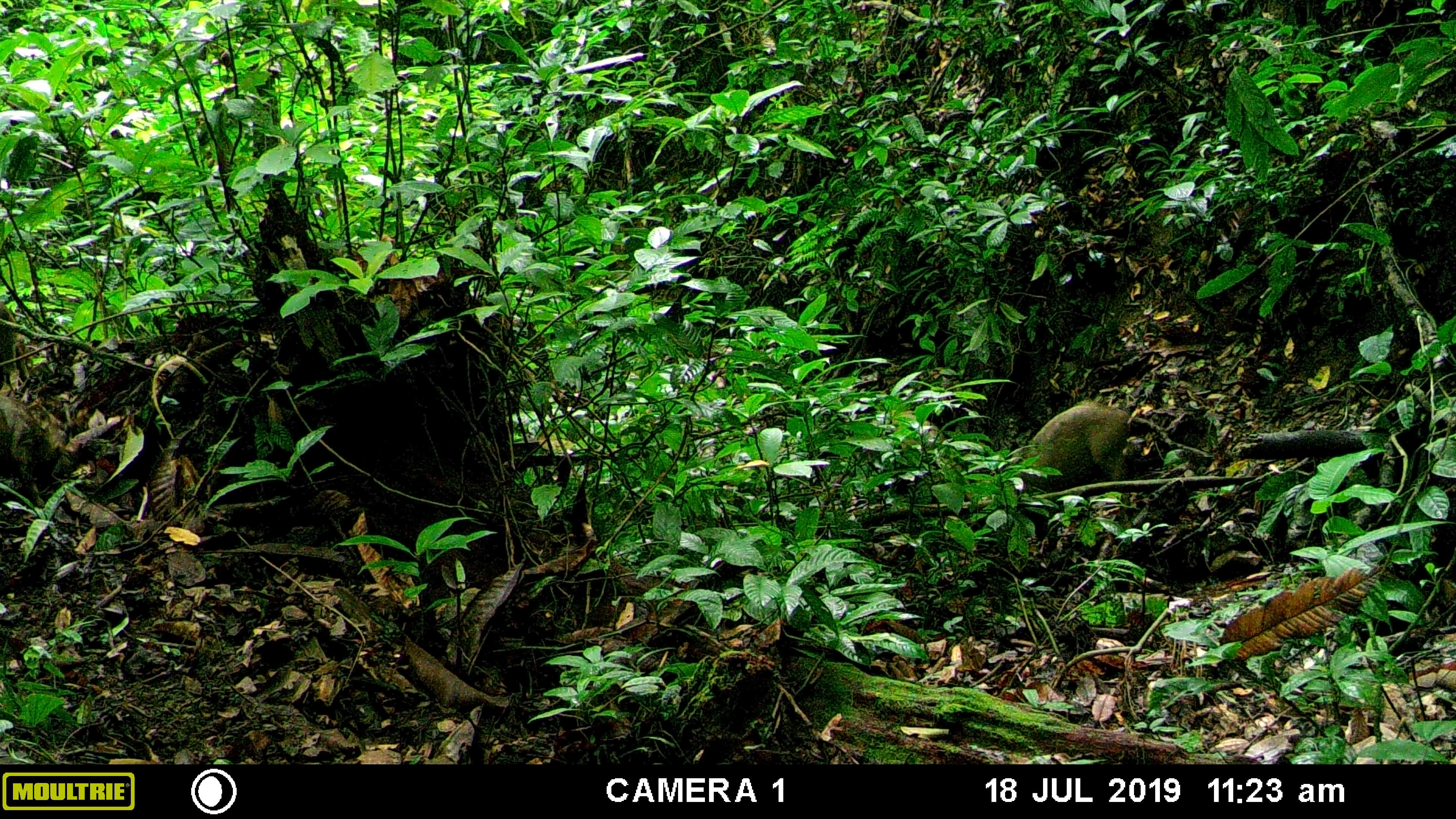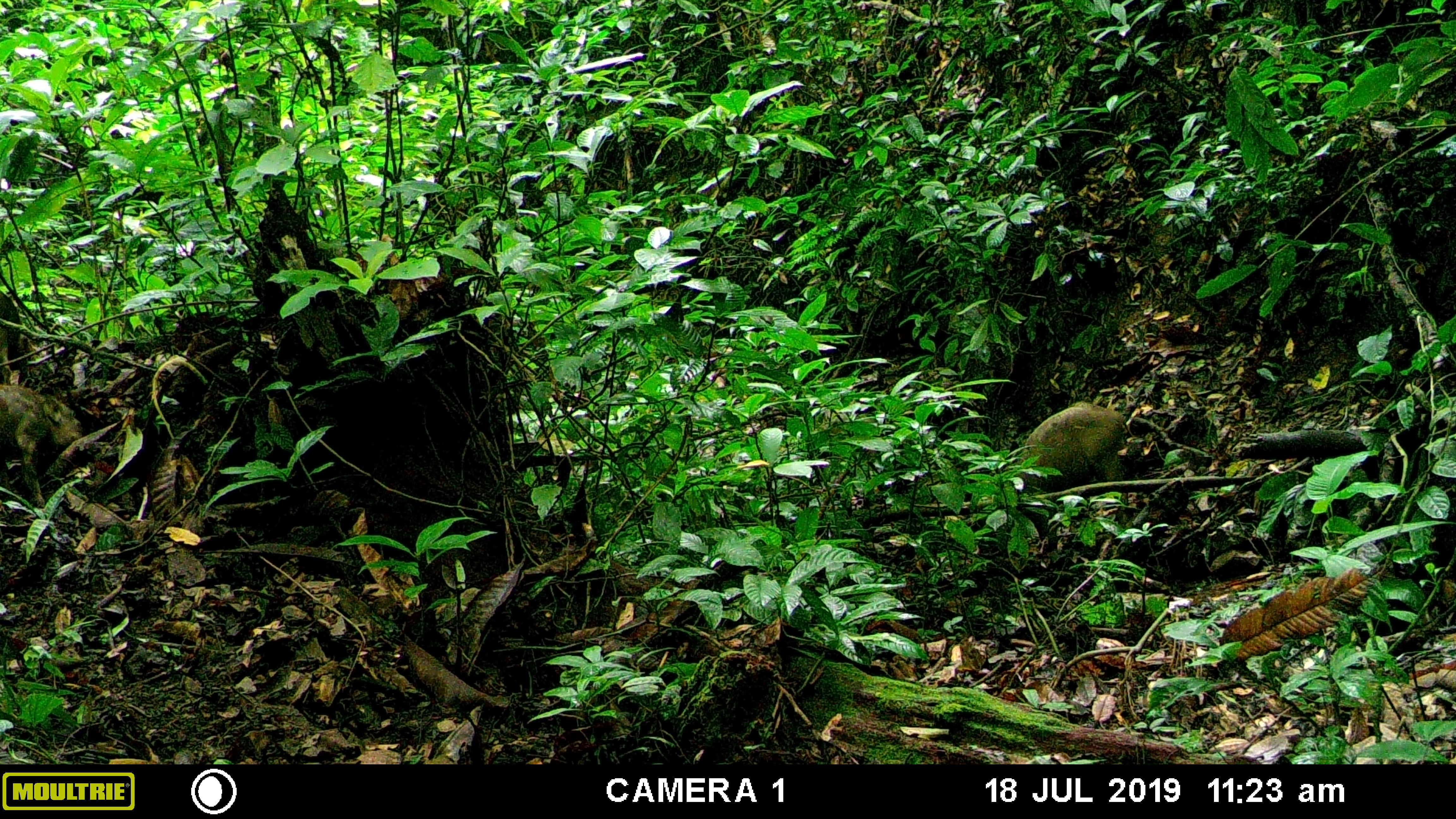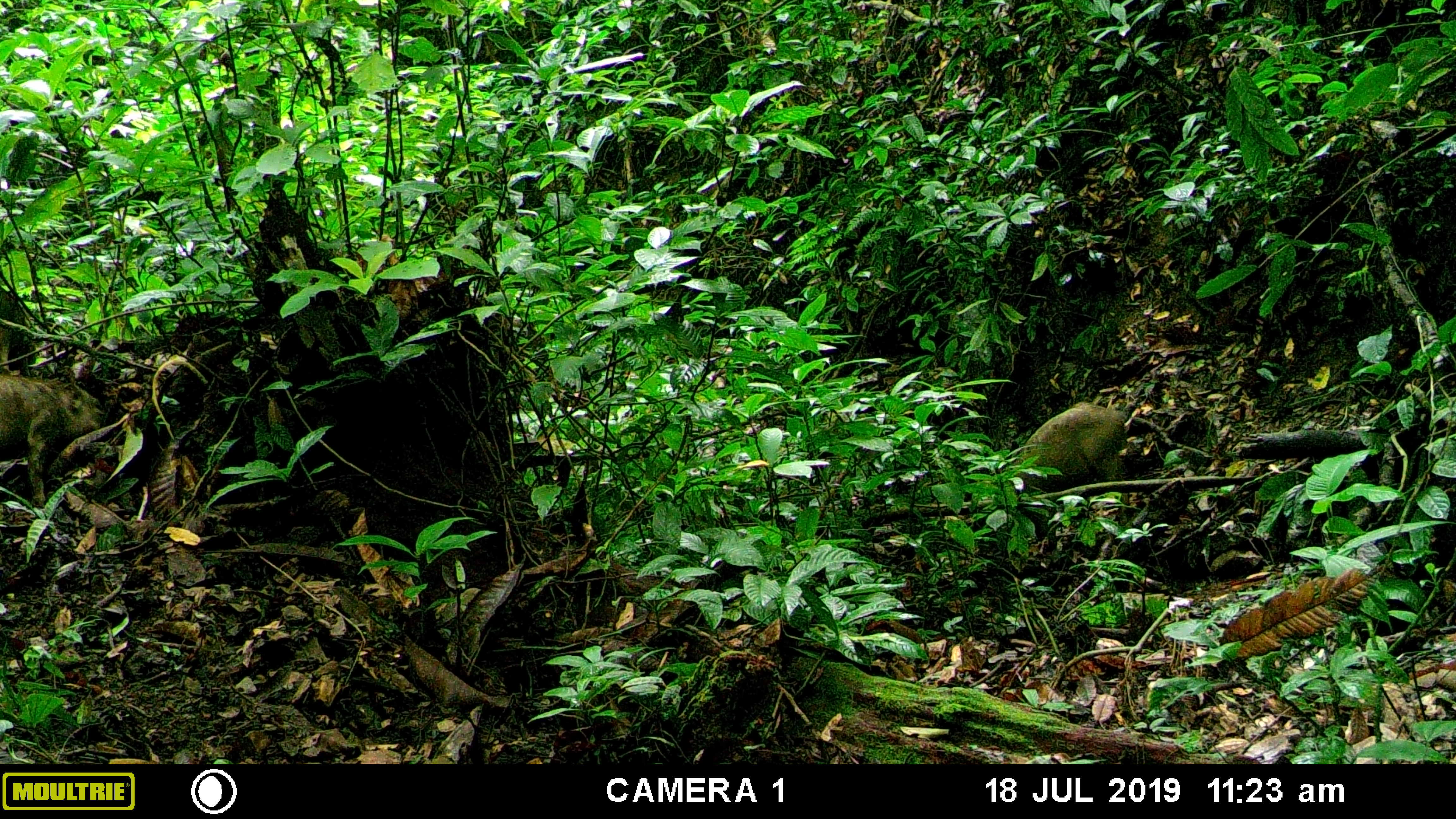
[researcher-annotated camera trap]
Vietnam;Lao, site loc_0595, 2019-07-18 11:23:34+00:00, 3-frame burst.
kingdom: Animalia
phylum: Chordata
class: Mammalia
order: Artiodactyla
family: Suidae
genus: Sus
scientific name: Sus scrofa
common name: eurasian wild pig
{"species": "eurasian wild pig (Sus scrofa)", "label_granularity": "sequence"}